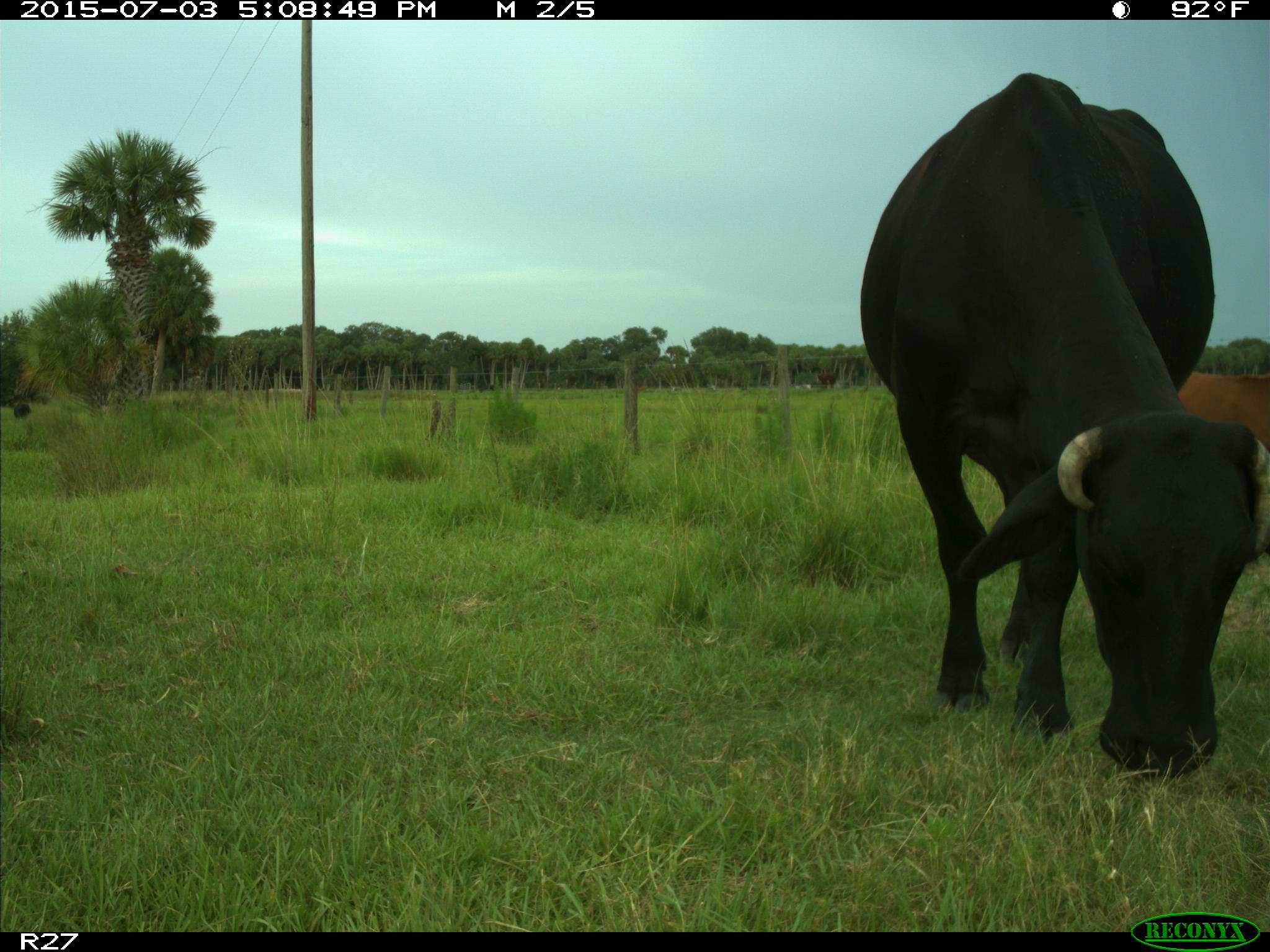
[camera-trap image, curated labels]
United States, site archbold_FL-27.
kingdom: Animalia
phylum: Chordata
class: Mammalia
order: Artiodactyla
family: Bovidae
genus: Bos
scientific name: Bos taurus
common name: domestic cow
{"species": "Bos taurus (domestic cow)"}